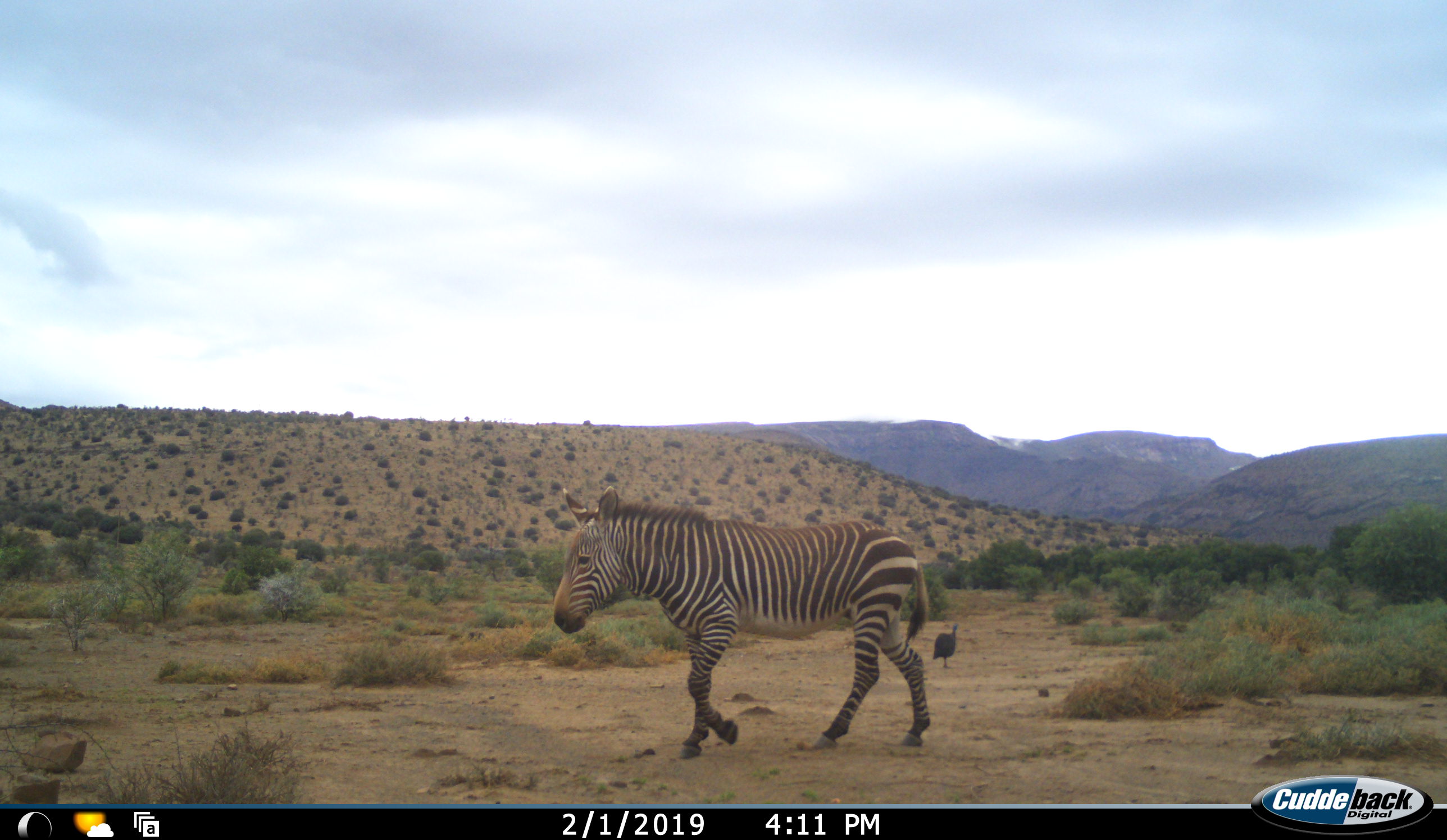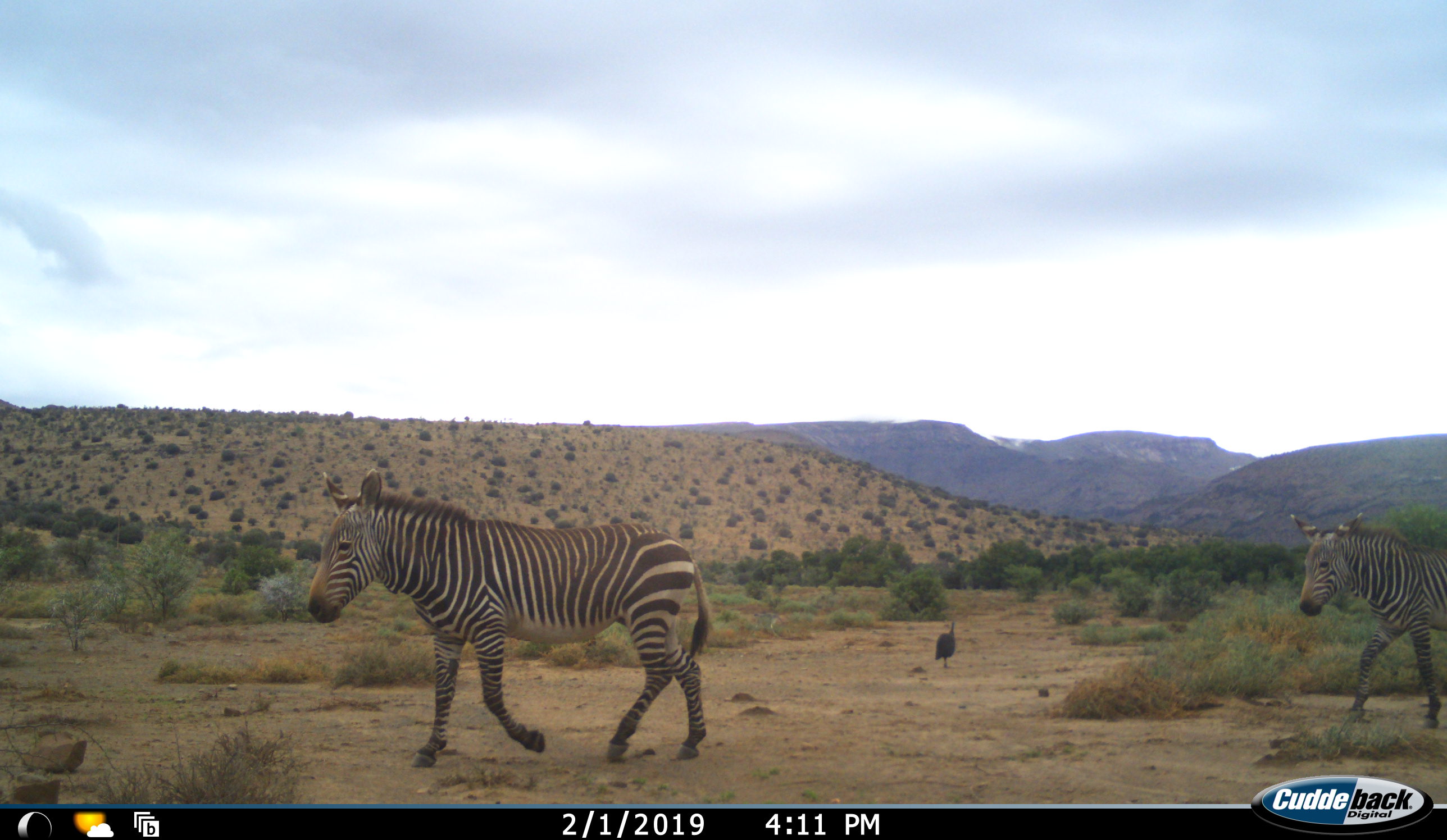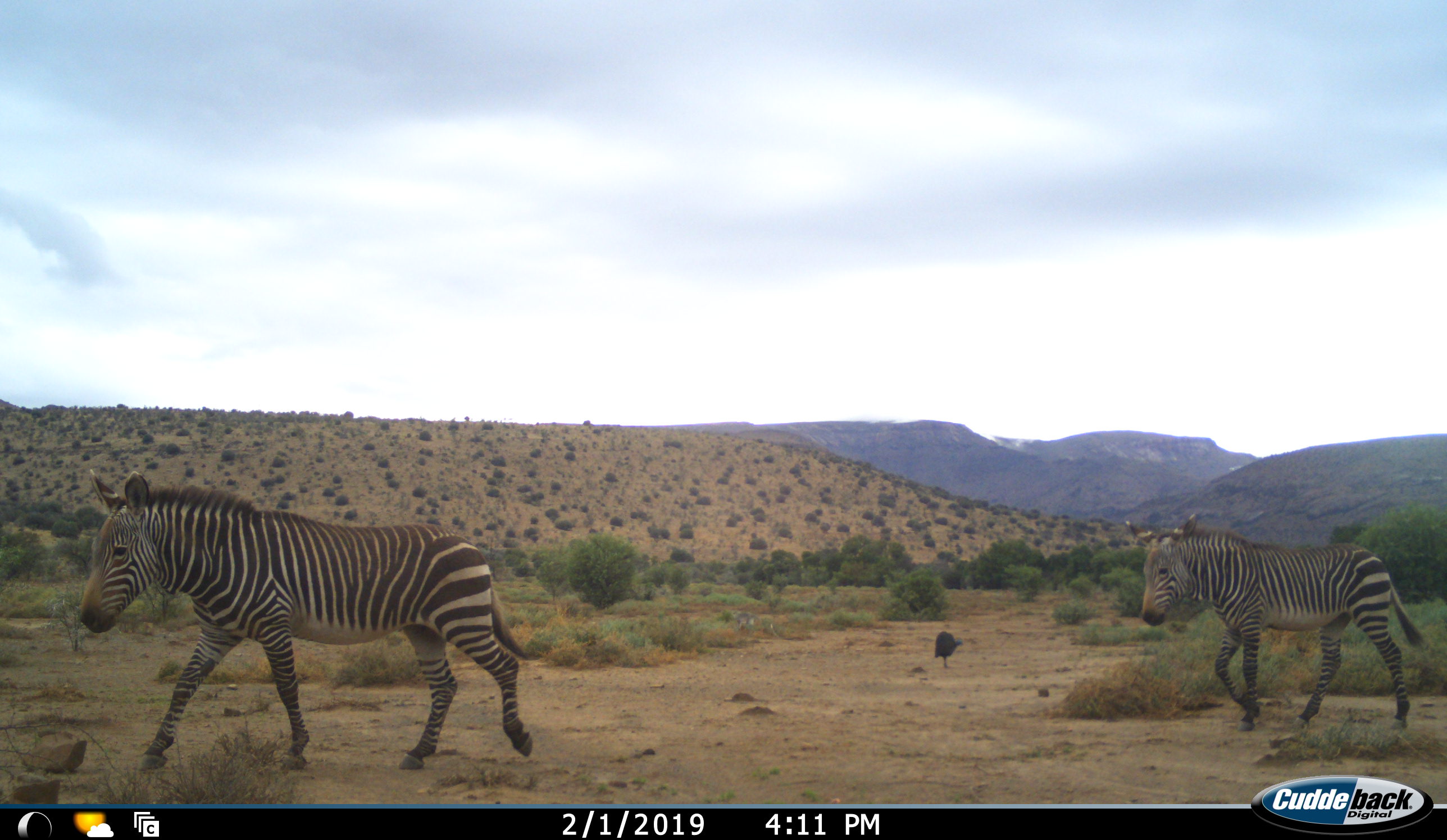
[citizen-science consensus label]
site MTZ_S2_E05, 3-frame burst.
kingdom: Animalia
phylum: Chordata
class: Aves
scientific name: Aves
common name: bird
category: birdother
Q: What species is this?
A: Birdother (bird) (Aves).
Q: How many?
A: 1.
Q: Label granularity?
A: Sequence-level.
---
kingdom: Animalia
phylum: Chordata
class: Mammalia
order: Perissodactyla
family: Equidae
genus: Equus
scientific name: Equus zebra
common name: mountain zebra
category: zebramountain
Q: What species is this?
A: Zebramountain (mountain zebra) (Equus zebra).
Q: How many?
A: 2.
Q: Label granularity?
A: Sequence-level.